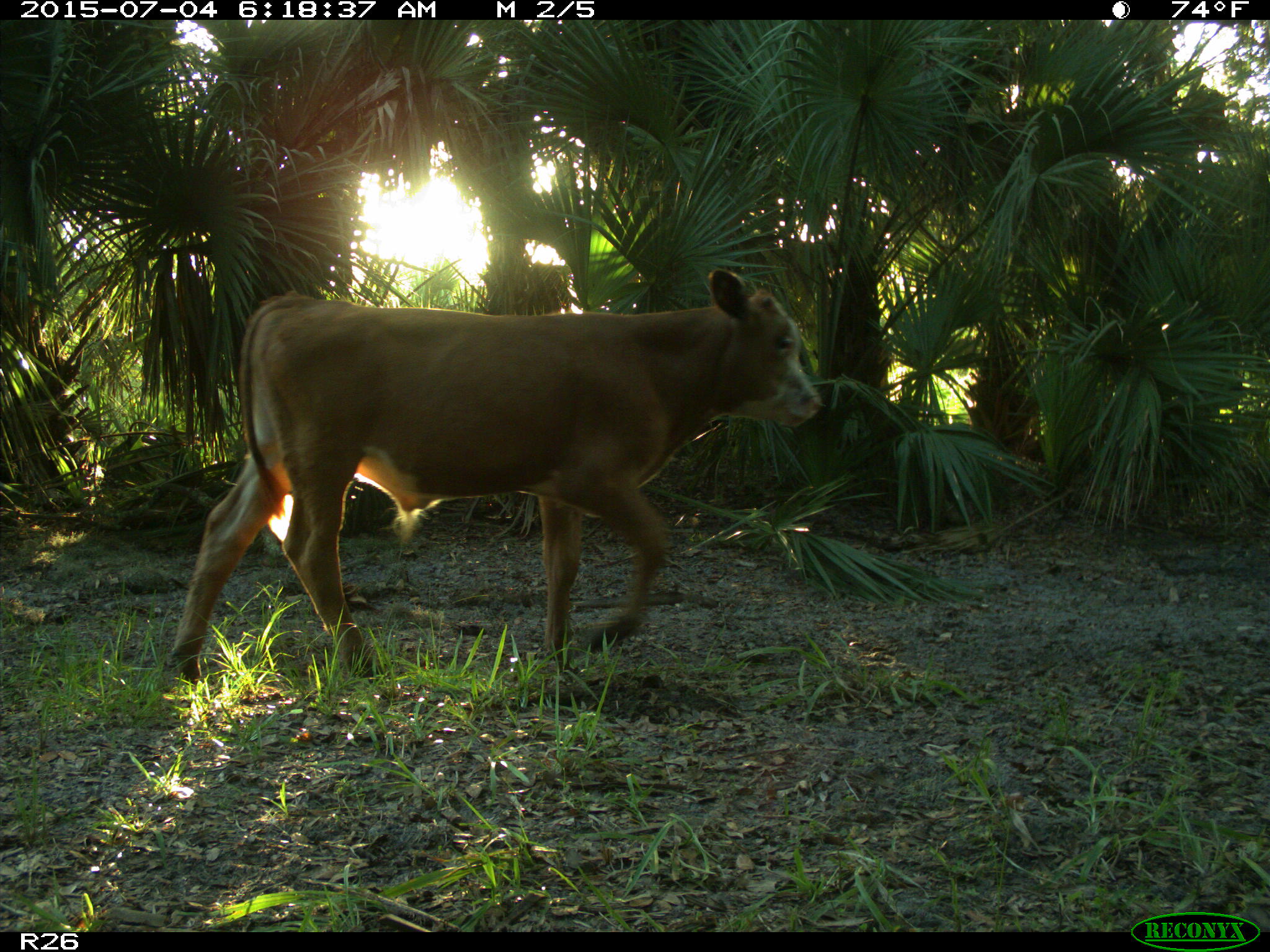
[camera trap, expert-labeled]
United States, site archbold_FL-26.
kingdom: Animalia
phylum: Chordata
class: Mammalia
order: Artiodactyla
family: Bovidae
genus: Bos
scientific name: Bos taurus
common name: domestic cow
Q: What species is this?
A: Bos taurus (domestic cow).